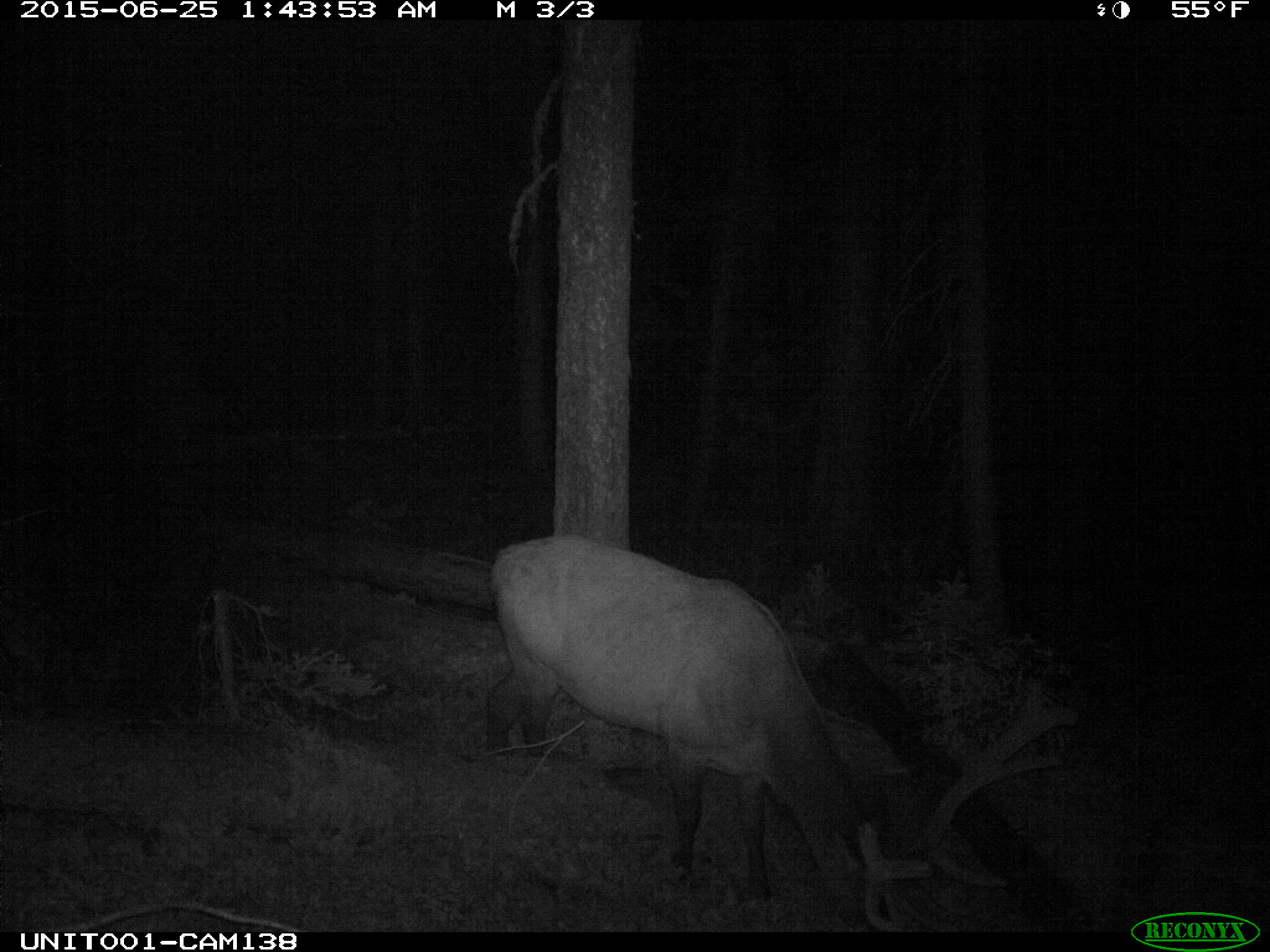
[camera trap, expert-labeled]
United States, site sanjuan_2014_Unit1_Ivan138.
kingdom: Animalia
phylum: Chordata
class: Mammalia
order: Artiodactyla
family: Cervidae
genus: Cervus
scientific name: Cervus elaphus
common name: red deer